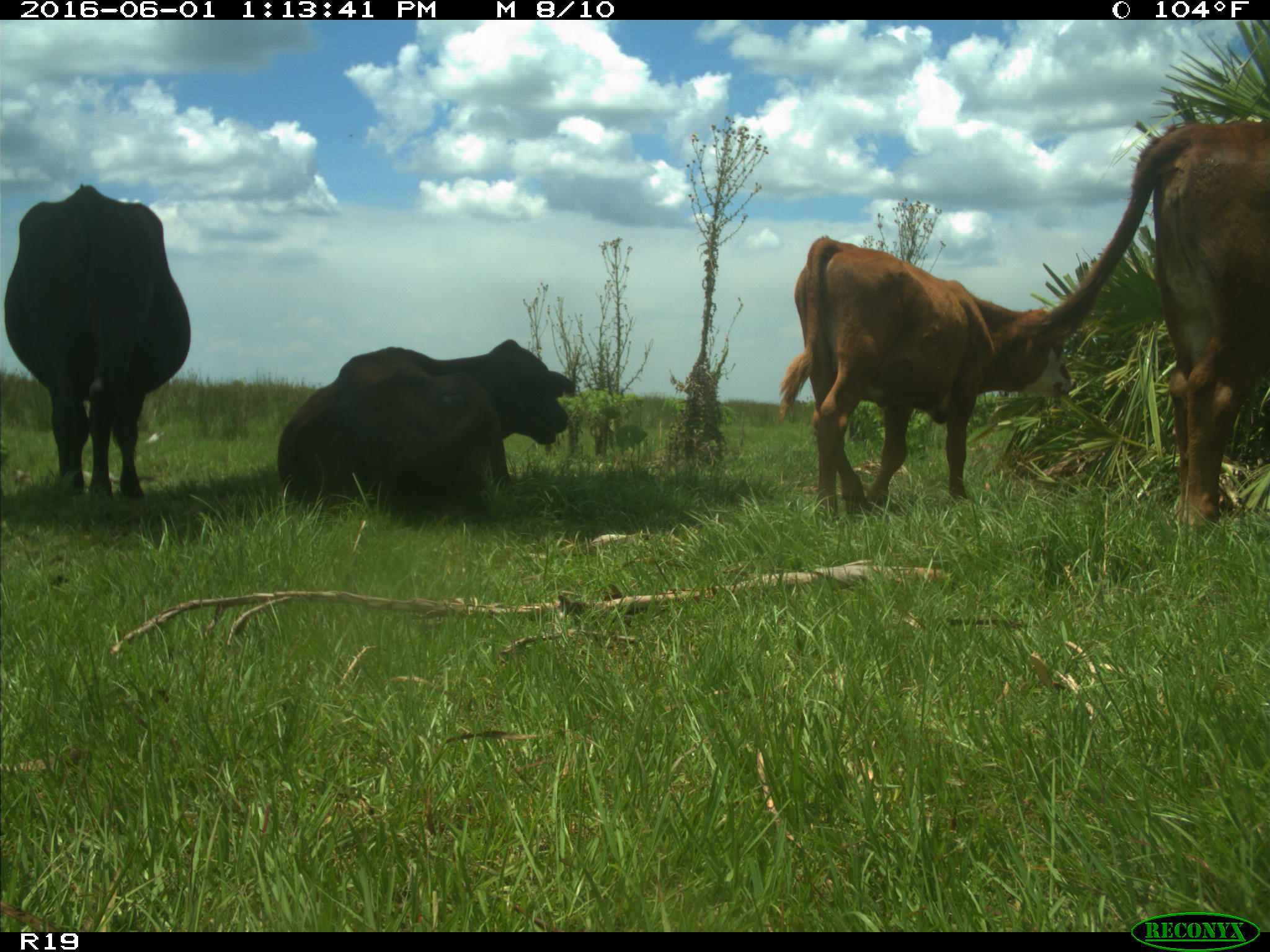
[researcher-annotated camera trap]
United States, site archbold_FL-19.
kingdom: Animalia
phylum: Chordata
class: Mammalia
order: Artiodactyla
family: Bovidae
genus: Bos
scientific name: Bos taurus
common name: domestic cow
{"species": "Bos taurus (domestic cow)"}